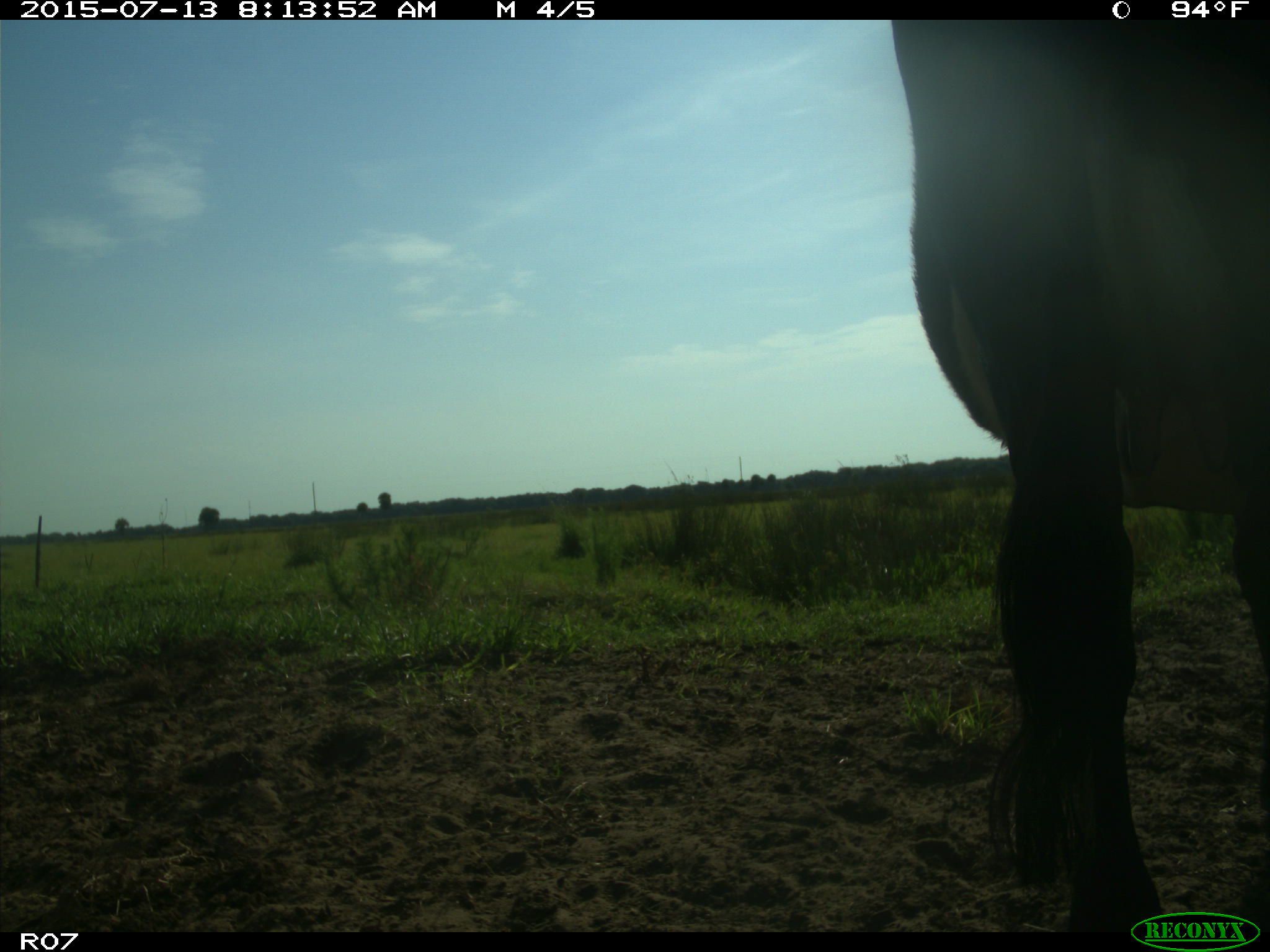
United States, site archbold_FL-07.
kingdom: Animalia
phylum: Chordata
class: Mammalia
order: Artiodactyla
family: Bovidae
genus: Bos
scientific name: Bos taurus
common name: domestic cow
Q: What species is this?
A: Bos taurus (domestic cow).